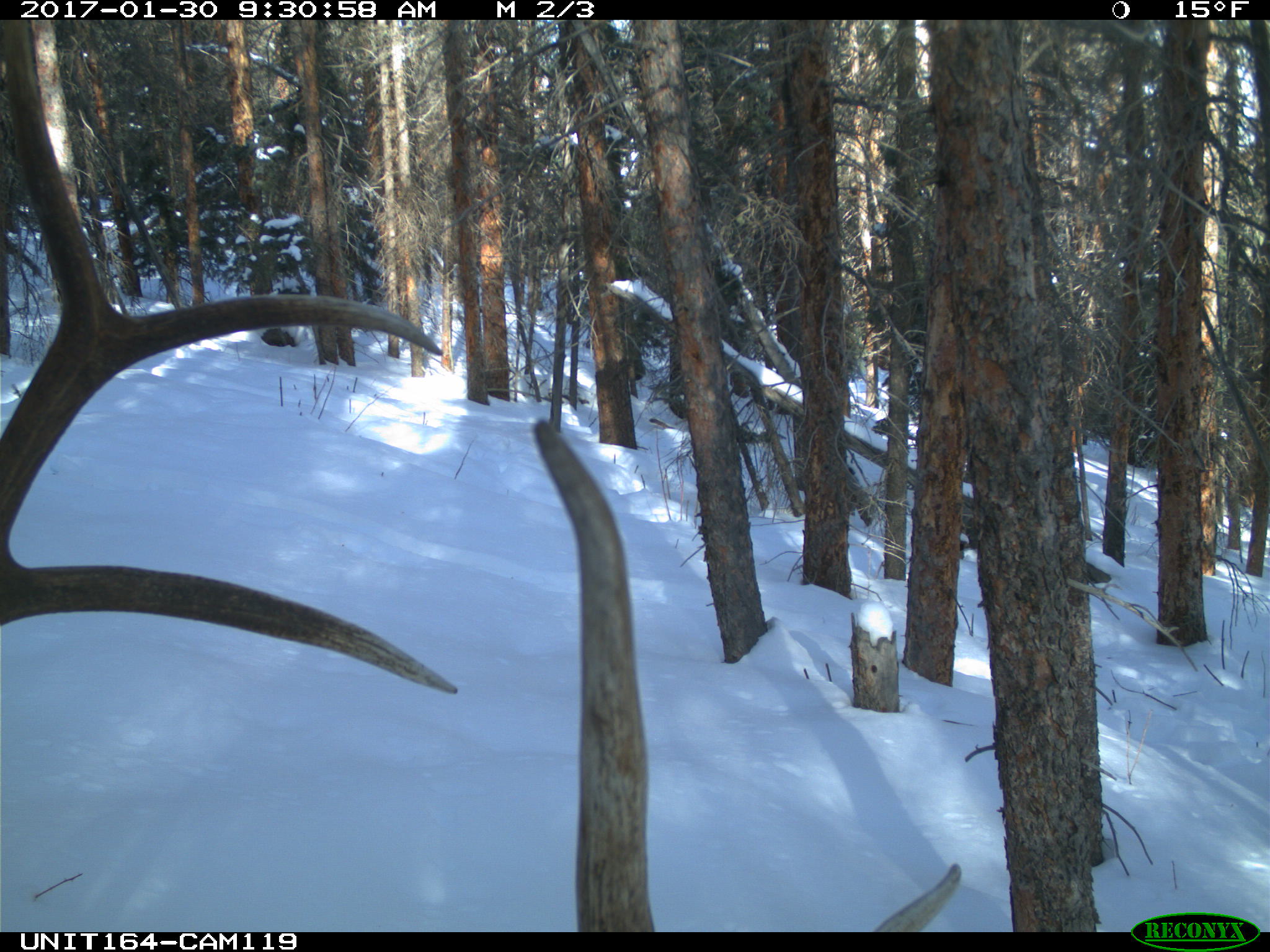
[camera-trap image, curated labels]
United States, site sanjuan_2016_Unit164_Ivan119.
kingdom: Animalia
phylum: Chordata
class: Mammalia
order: Artiodactyla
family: Cervidae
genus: Cervus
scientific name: Cervus elaphus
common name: red deer